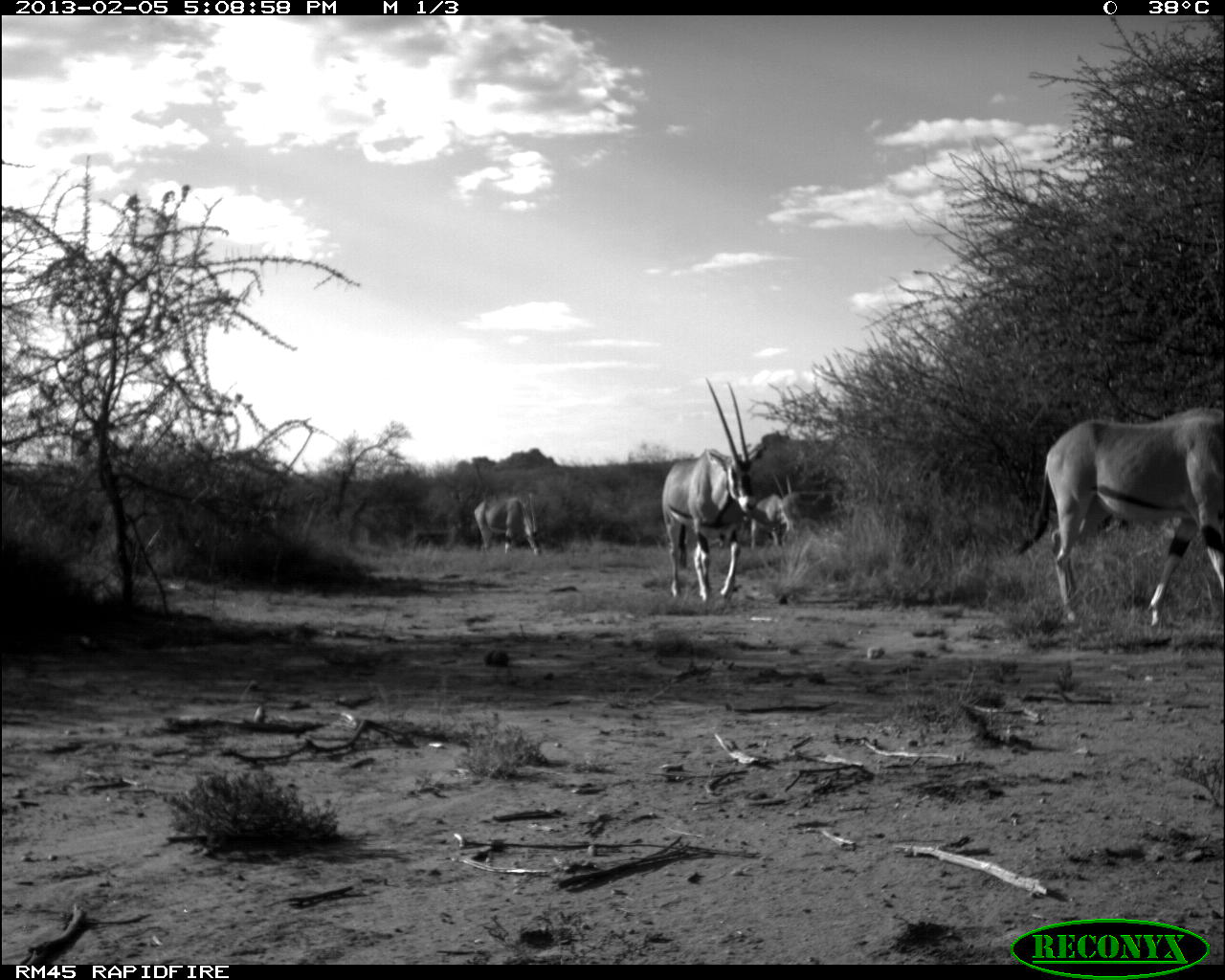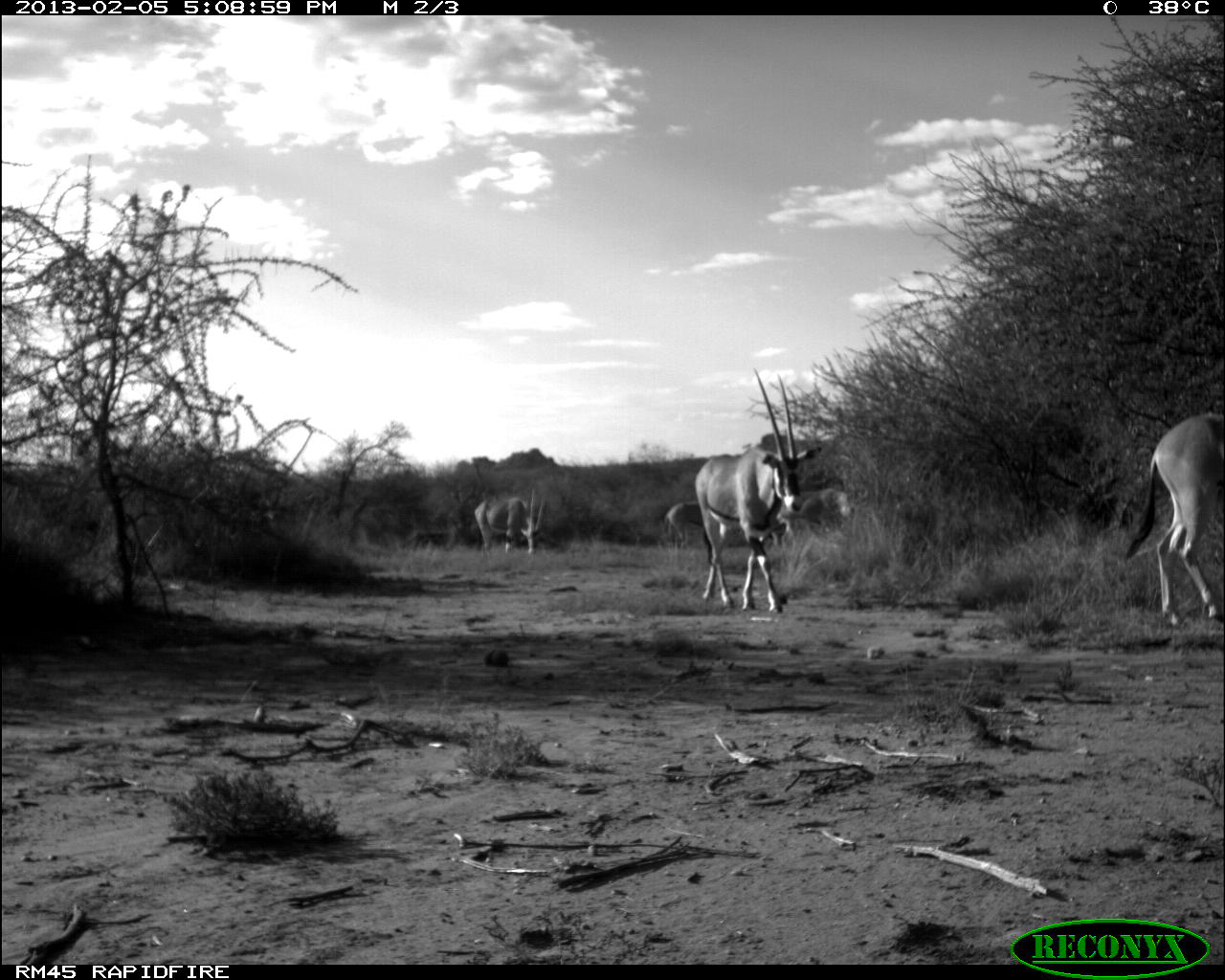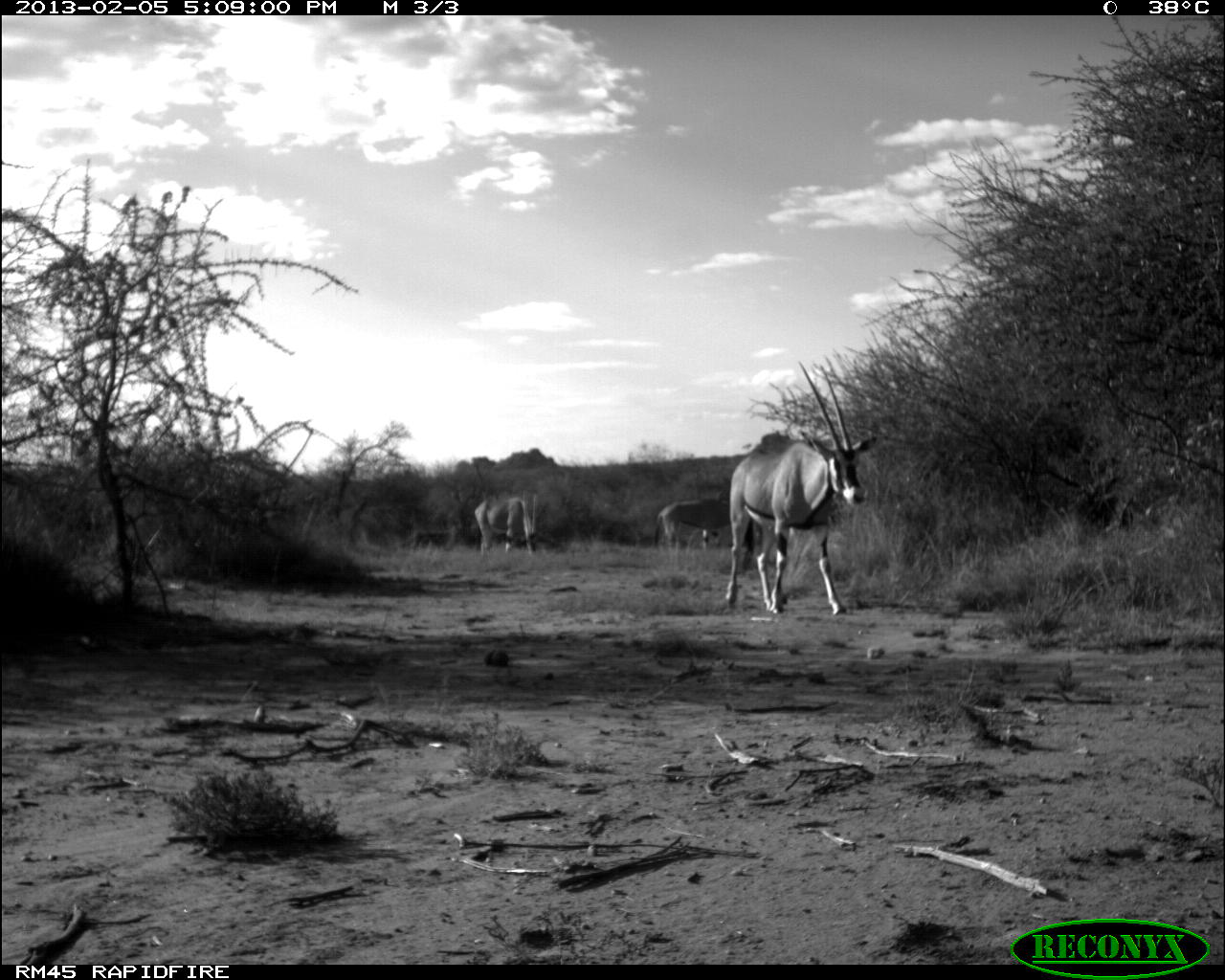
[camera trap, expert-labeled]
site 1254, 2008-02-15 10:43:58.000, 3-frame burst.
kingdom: Animalia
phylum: Chordata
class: Mammalia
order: Artiodactyla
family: Bovidae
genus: Aepyceros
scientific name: Aepyceros melampus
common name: impala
Aepyceros melampus (impala), count 3.